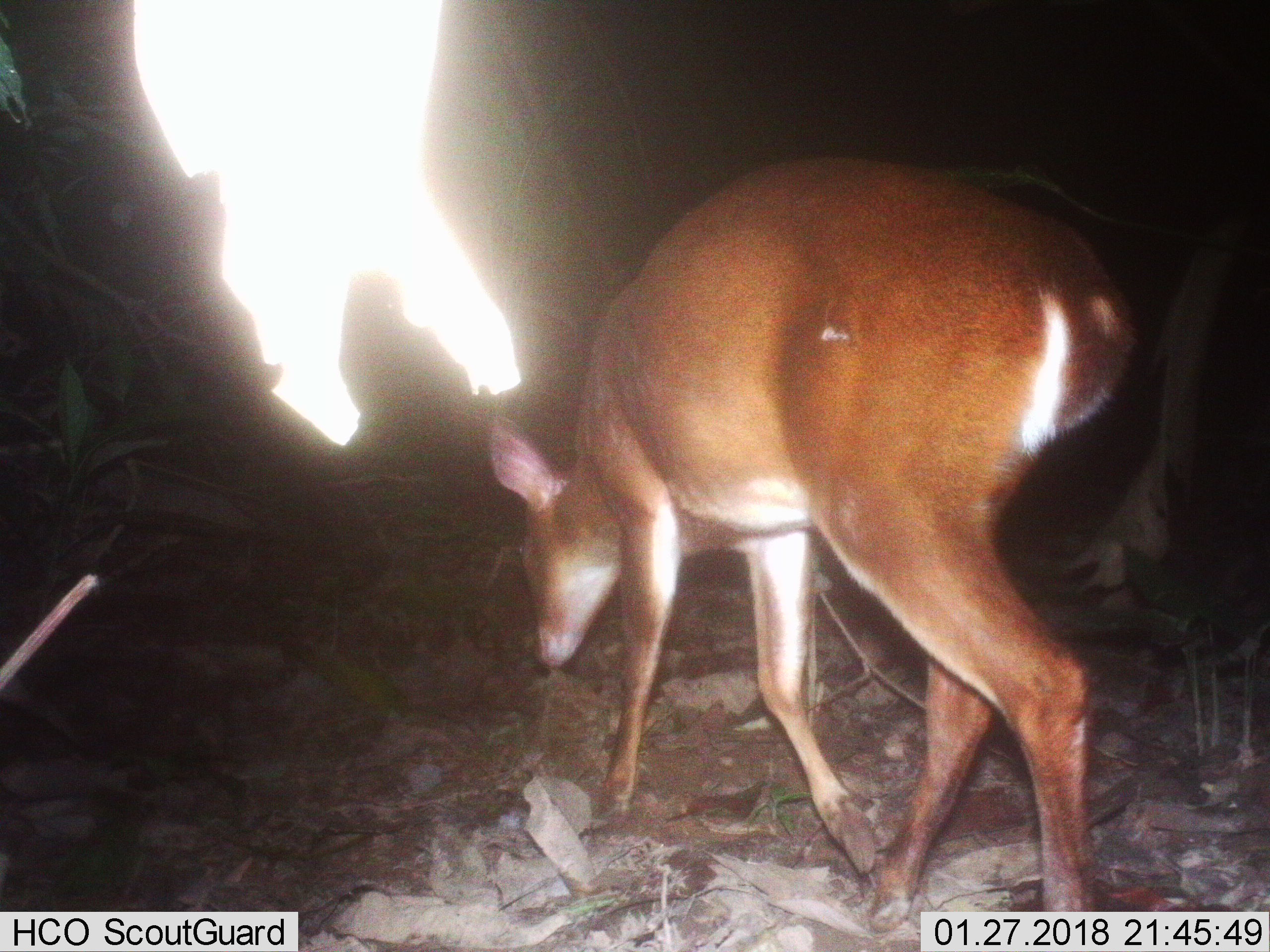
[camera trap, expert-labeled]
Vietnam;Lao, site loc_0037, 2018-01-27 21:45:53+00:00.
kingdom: Animalia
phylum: Chordata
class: Mammalia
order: Artiodactyla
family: Cervidae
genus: Muntiacus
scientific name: Muntiacus vuquangensis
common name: large-antlered muntjac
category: large antlered muntjac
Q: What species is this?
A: Large antlered muntjac (large-antlered muntjac) (Muntiacus vuquangensis).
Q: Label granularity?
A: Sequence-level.